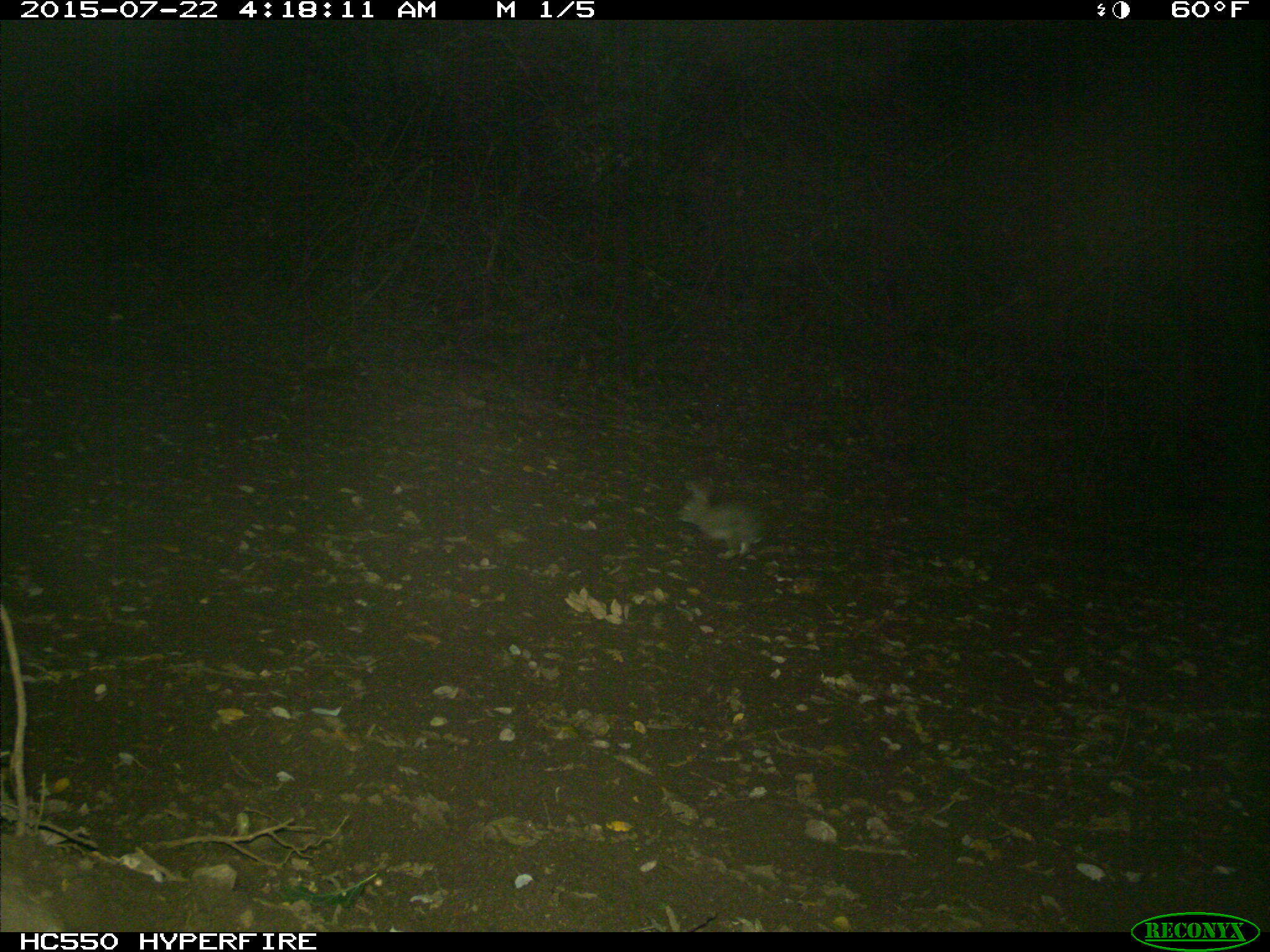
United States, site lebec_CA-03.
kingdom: Animalia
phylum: Chordata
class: Mammalia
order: Lagomorpha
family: Leporidae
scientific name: Leporidae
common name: rabbits and hares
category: unidentified rabbit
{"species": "unidentified rabbit (rabbits and hares) (Leporidae)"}